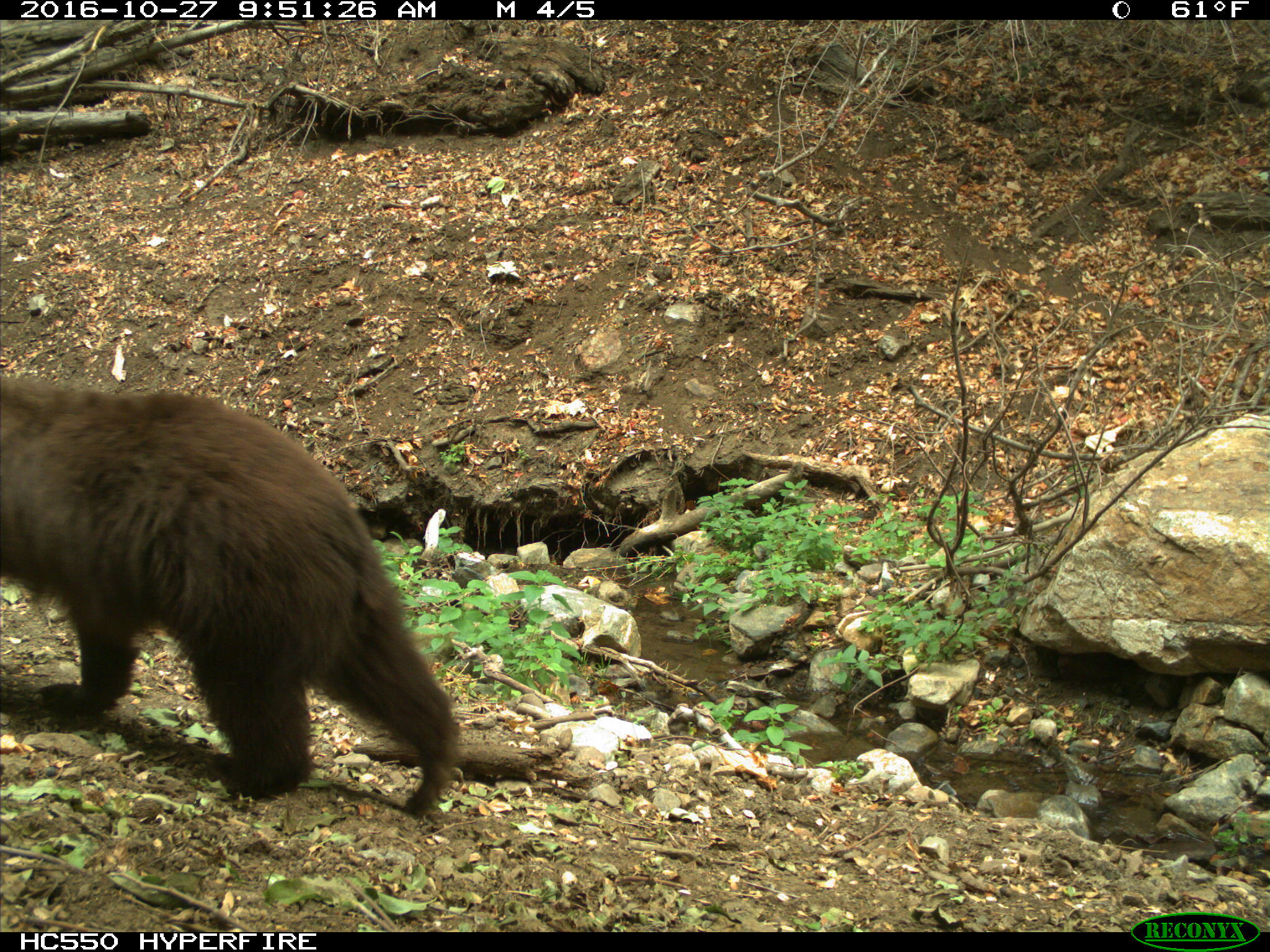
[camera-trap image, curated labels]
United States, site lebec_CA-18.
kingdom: Animalia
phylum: Chordata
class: Mammalia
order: Carnivora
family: Ursidae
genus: Ursus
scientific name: Ursus americanus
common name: american black bear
Ursus americanus (american black bear).